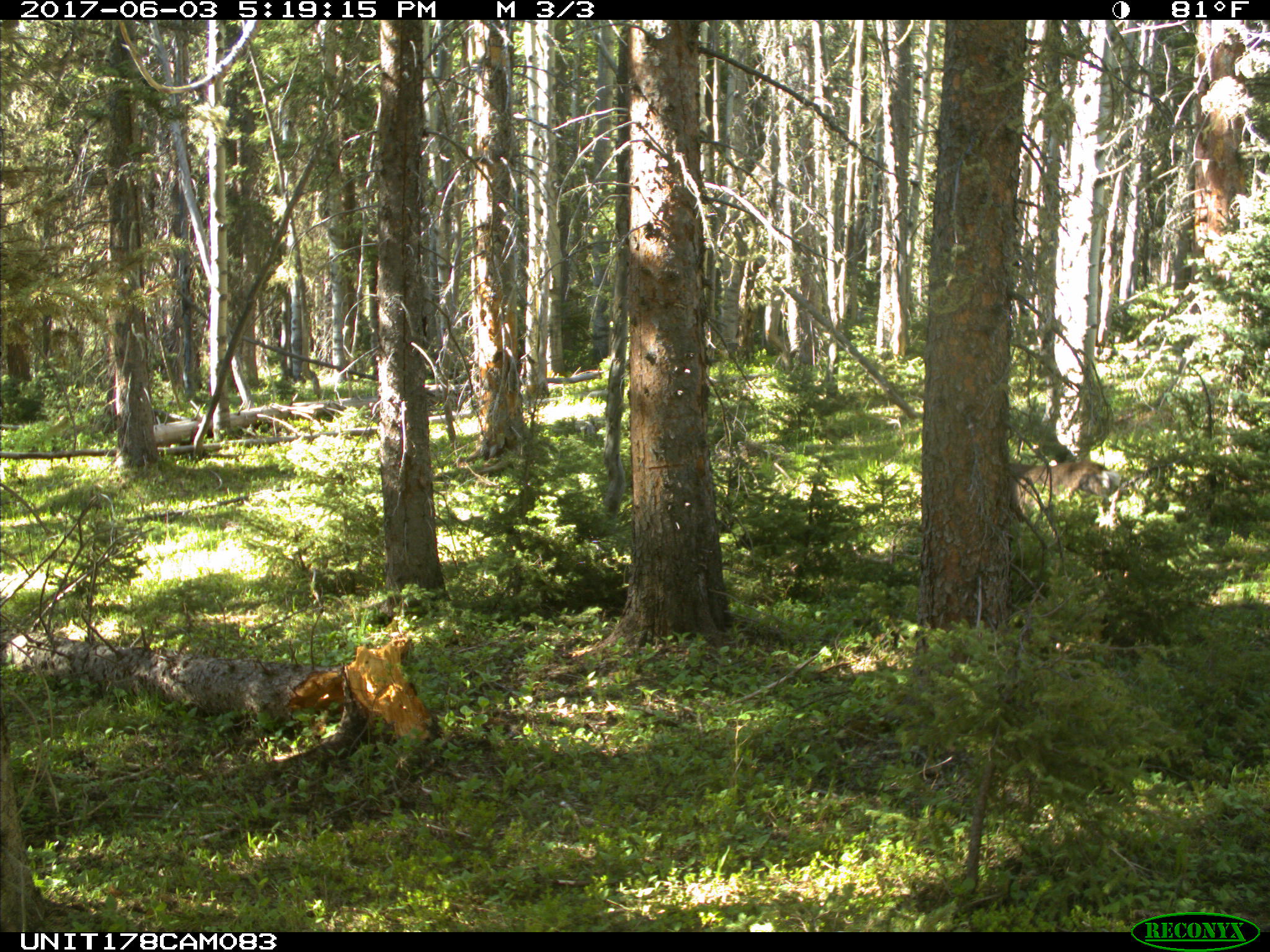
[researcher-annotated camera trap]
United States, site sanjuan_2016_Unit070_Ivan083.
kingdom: Animalia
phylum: Chordata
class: Mammalia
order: Artiodactyla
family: Cervidae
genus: Odocoileus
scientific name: Odocoileus hemionus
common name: mule deer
Odocoileus hemionus (mule deer).